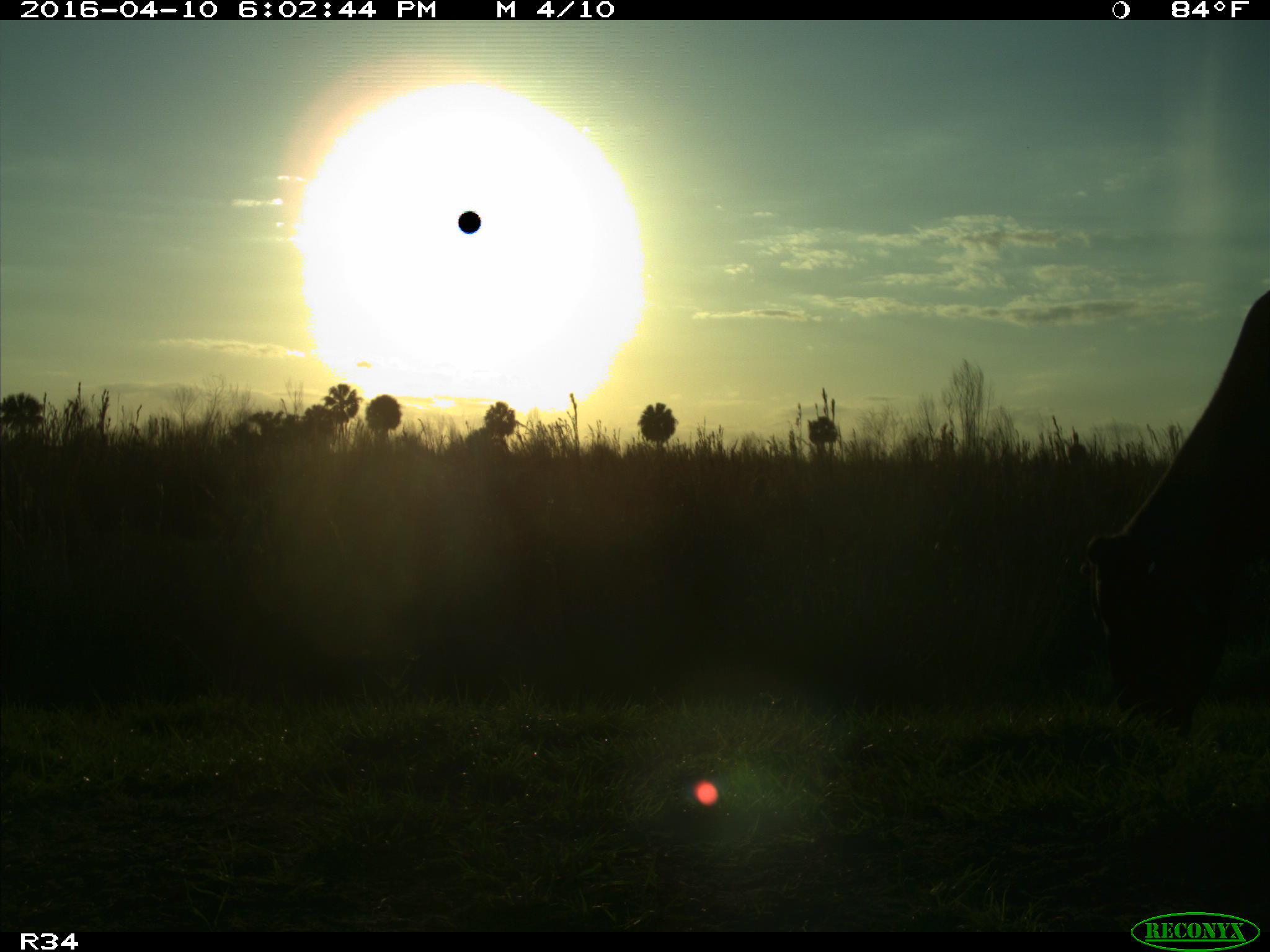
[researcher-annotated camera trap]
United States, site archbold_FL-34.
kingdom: Animalia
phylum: Chordata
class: Mammalia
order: Artiodactyla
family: Bovidae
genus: Bos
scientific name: Bos taurus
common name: domestic cow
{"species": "Bos taurus (domestic cow)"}